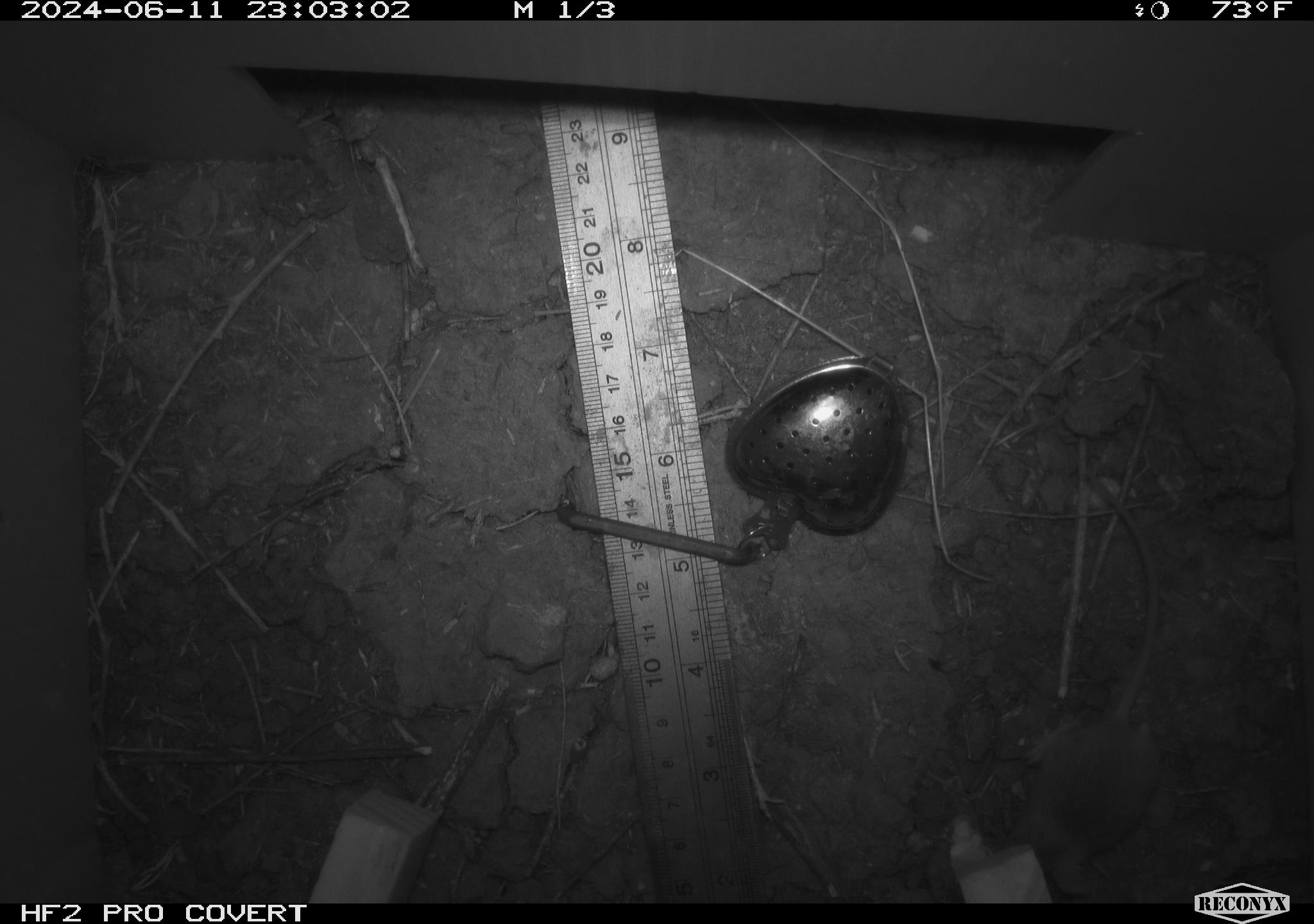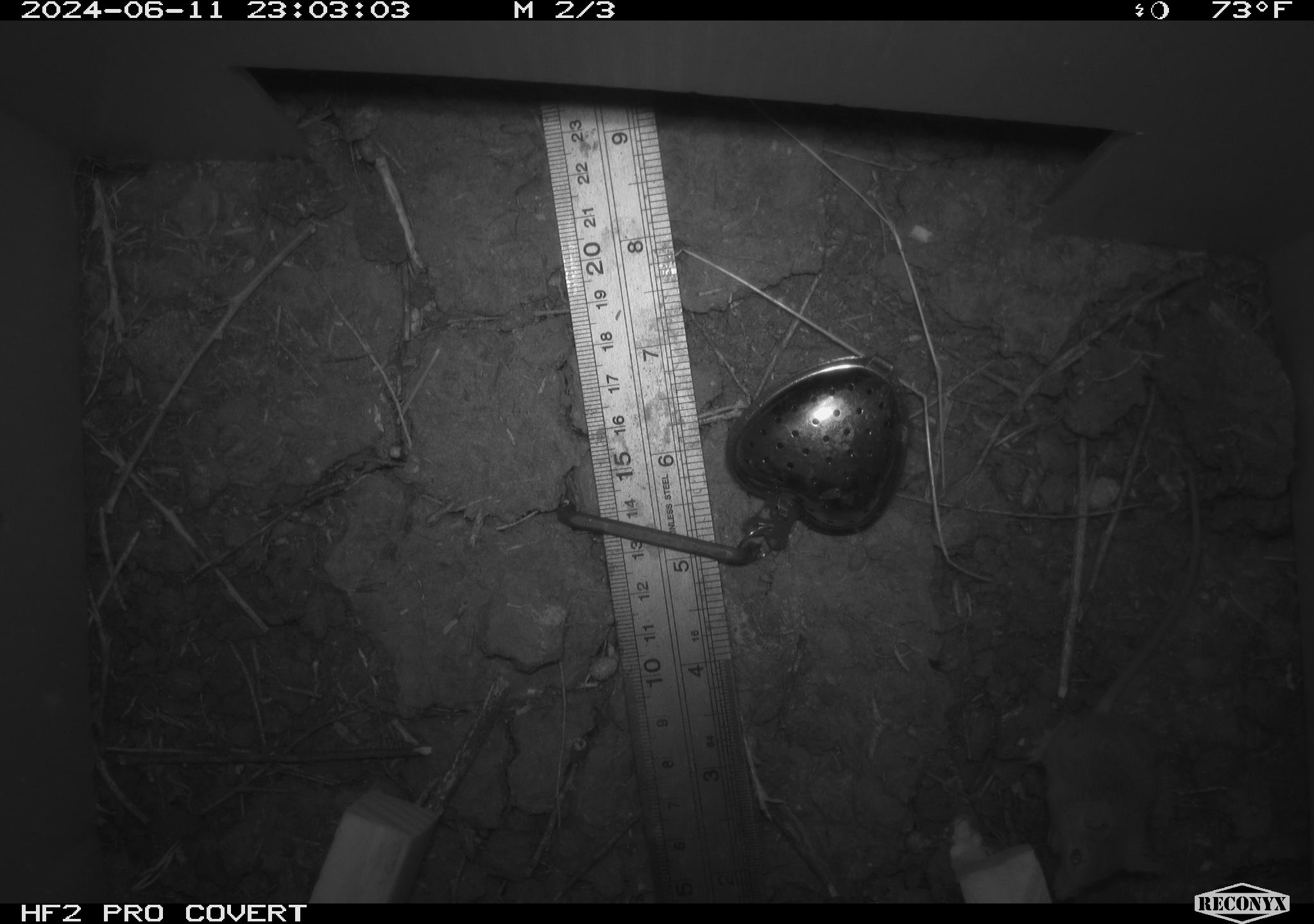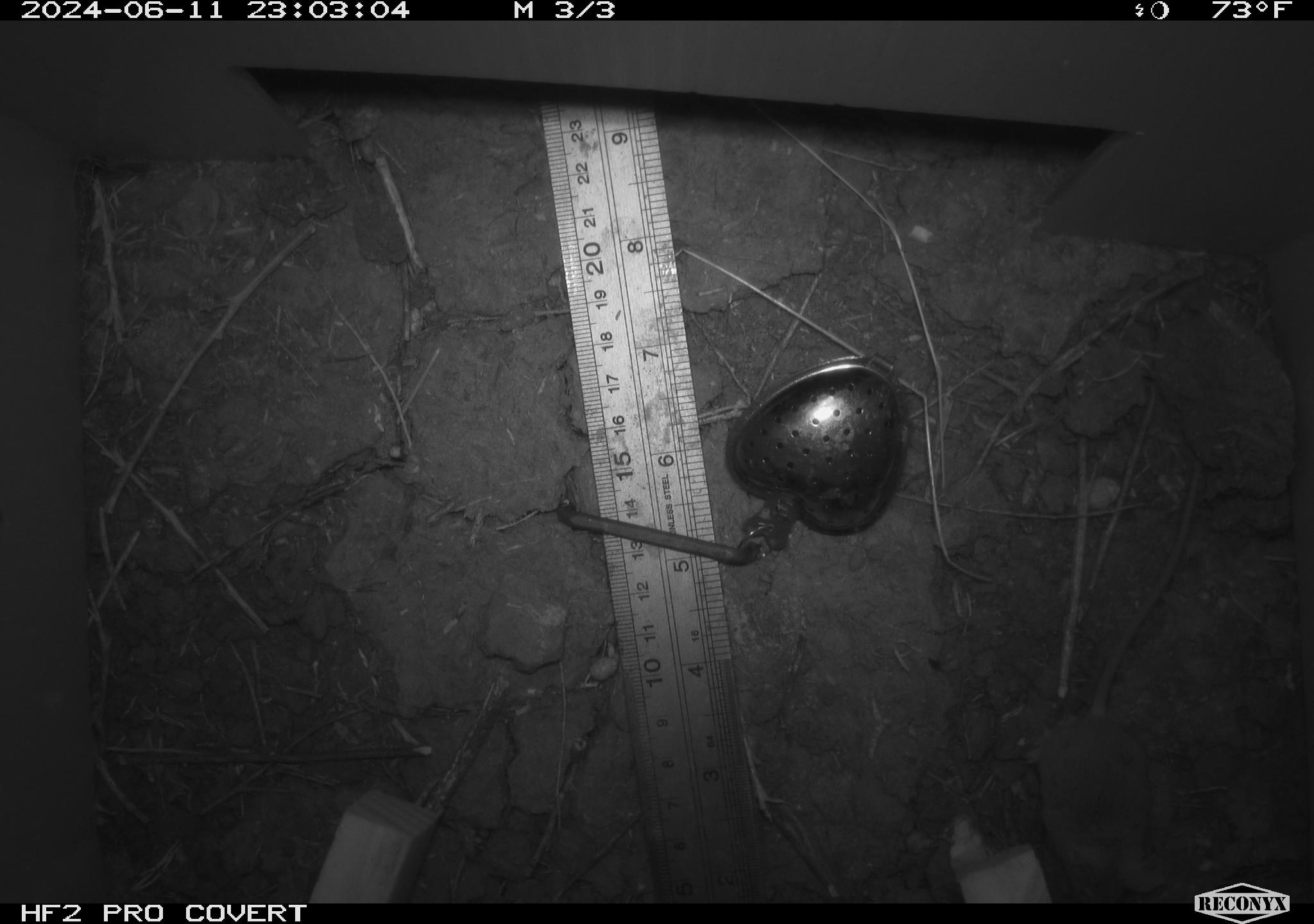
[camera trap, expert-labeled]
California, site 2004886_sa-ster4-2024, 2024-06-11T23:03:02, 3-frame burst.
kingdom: Animalia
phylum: Chordata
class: Mammalia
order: Rodentia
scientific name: Rodentia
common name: mouse species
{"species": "mouse species (Rodentia)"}